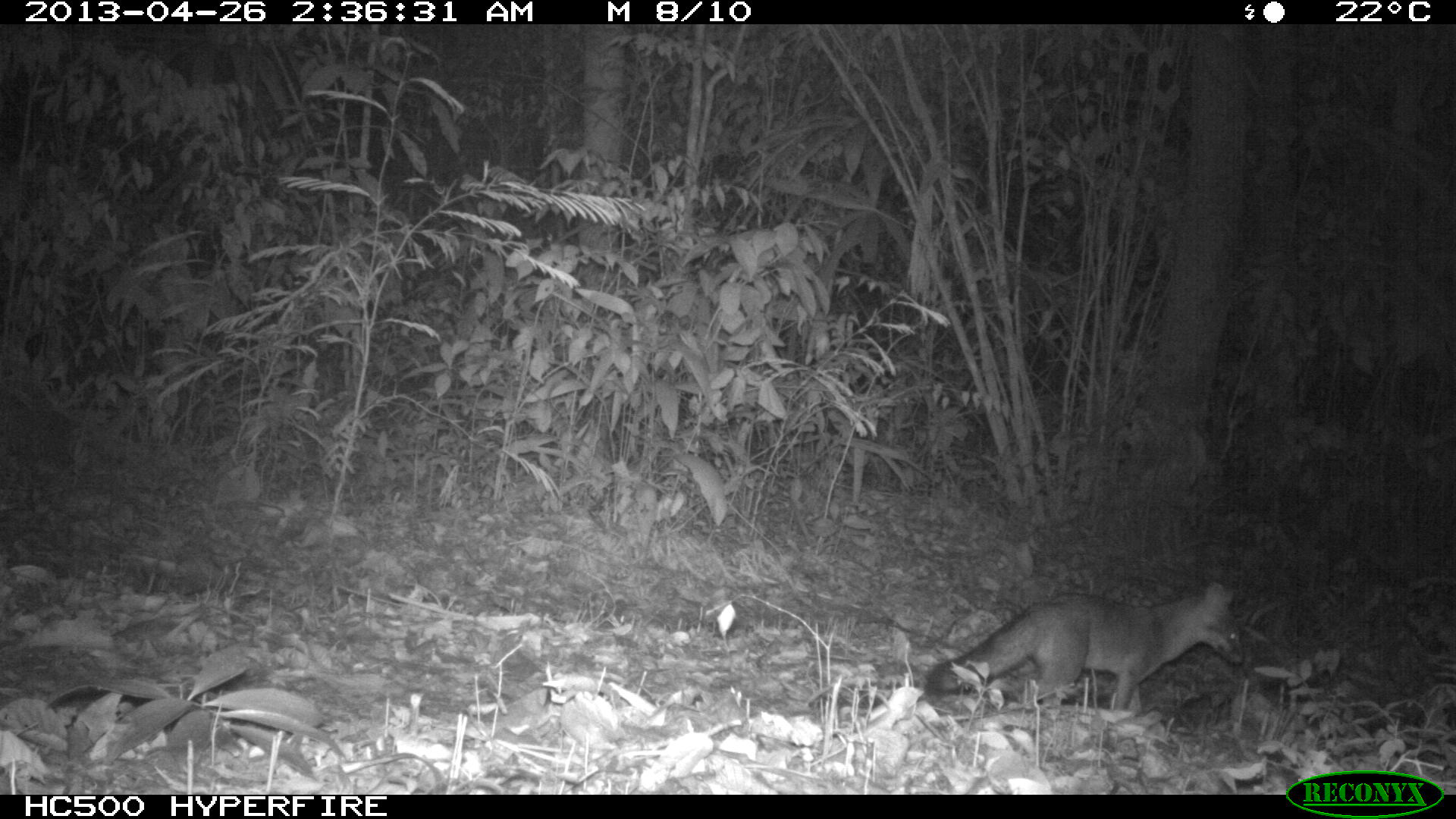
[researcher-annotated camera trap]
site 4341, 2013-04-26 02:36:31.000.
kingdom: Animalia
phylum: Chordata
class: Mammalia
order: Carnivora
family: Canidae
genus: Urocyon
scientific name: Urocyon cinereoargenteus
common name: gray fox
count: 1